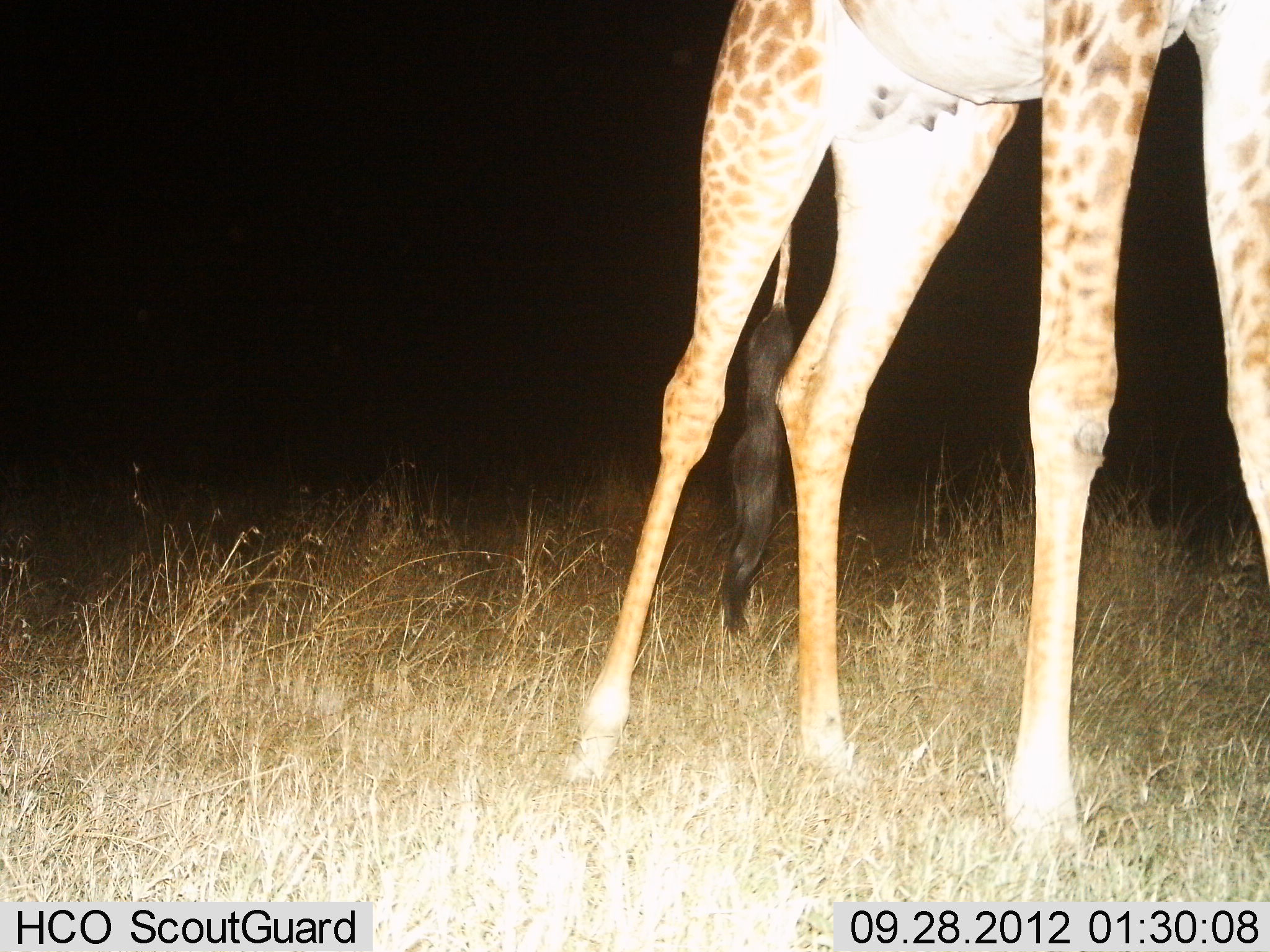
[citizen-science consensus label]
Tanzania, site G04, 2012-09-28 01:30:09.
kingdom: Animalia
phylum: Chordata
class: Mammalia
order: Artiodactyla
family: Giraffidae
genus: Giraffa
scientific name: Giraffa camelopardalis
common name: giraffe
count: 1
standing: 90%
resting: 0%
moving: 10%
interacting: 0%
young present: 0%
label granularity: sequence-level